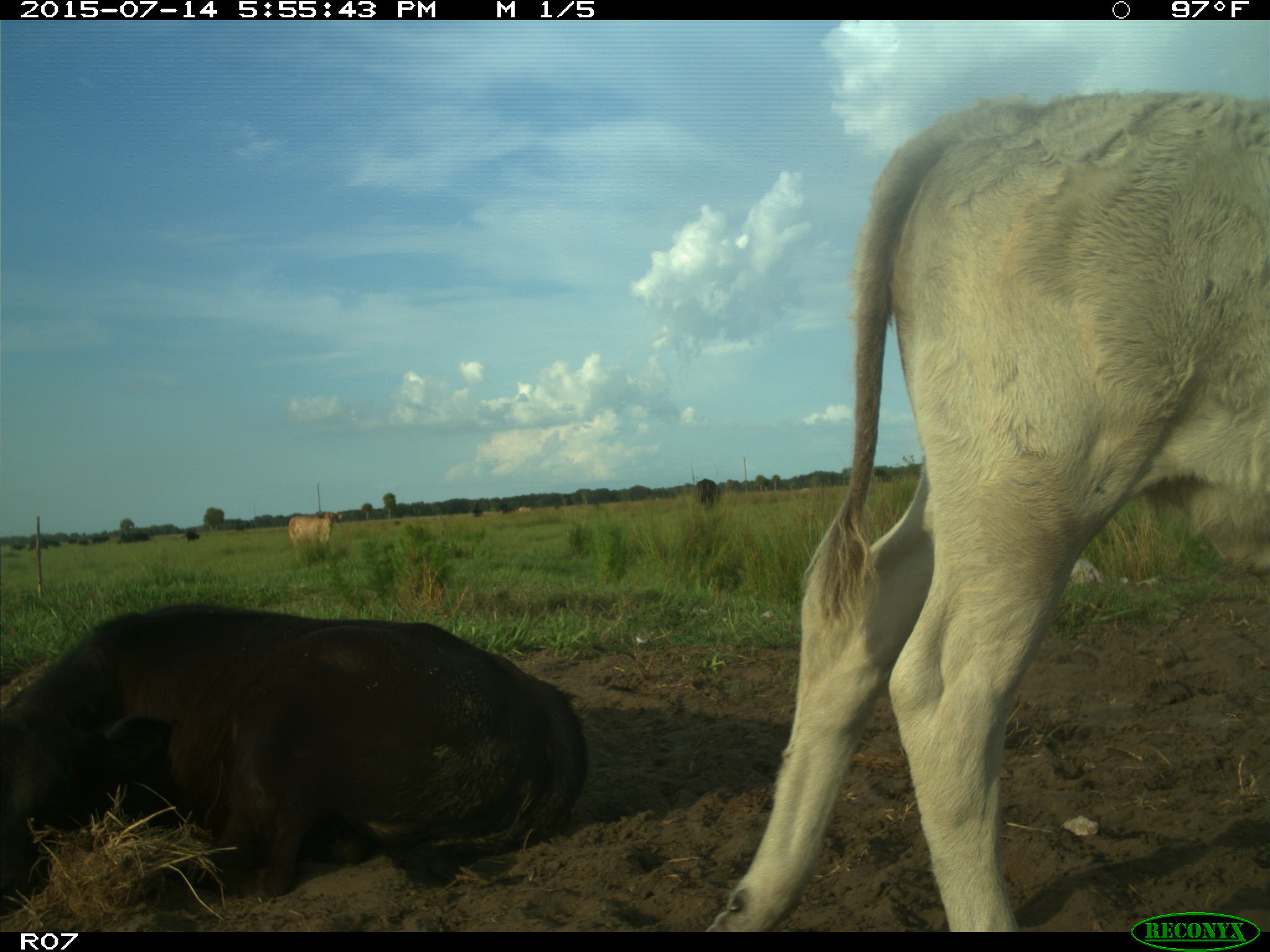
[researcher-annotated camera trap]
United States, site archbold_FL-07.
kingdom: Animalia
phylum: Chordata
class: Mammalia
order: Artiodactyla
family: Bovidae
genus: Bos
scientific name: Bos taurus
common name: domestic cow